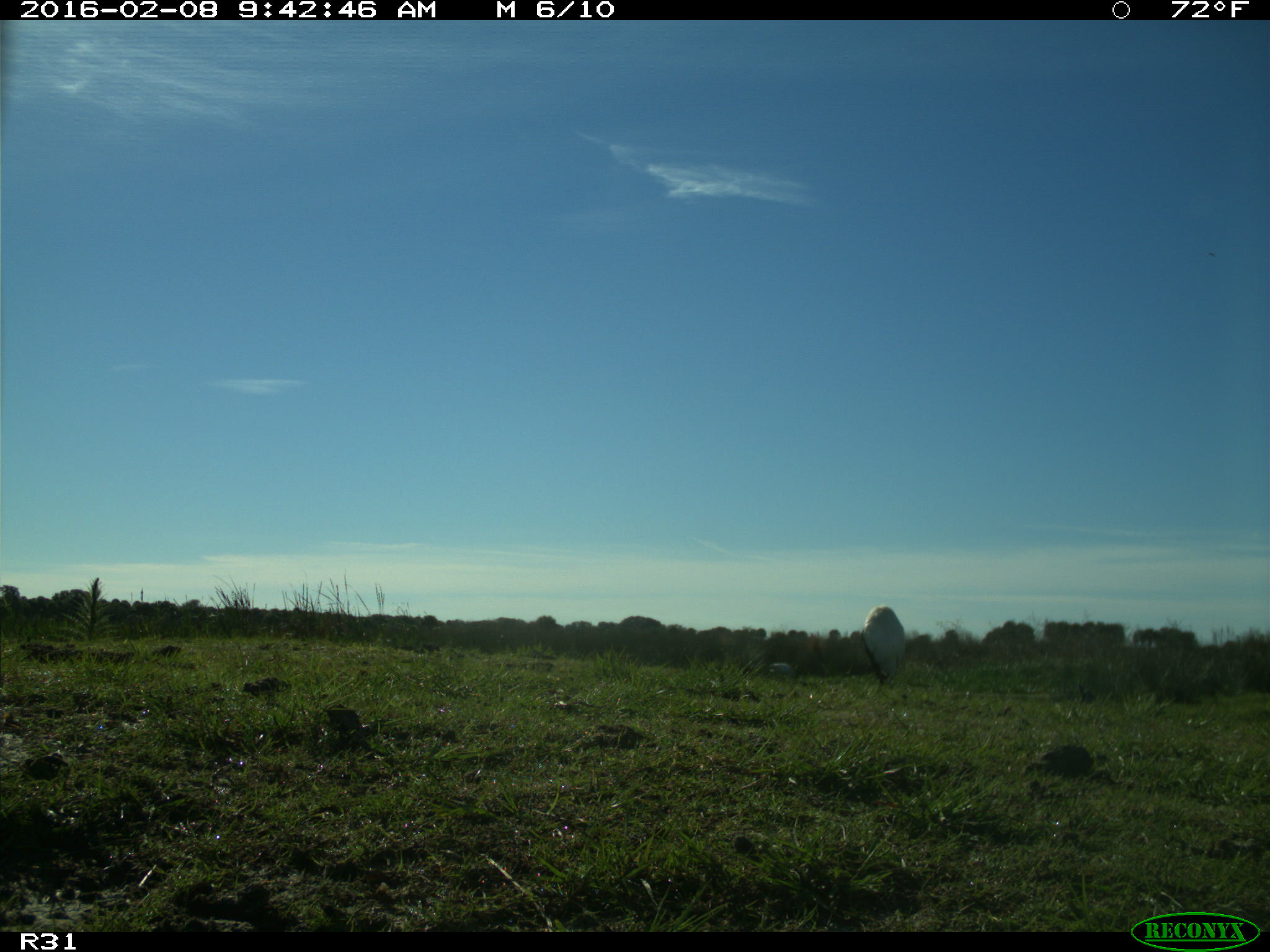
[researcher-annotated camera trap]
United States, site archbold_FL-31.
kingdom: Animalia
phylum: Chordata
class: Aves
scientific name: Aves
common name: birds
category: unidentified bird